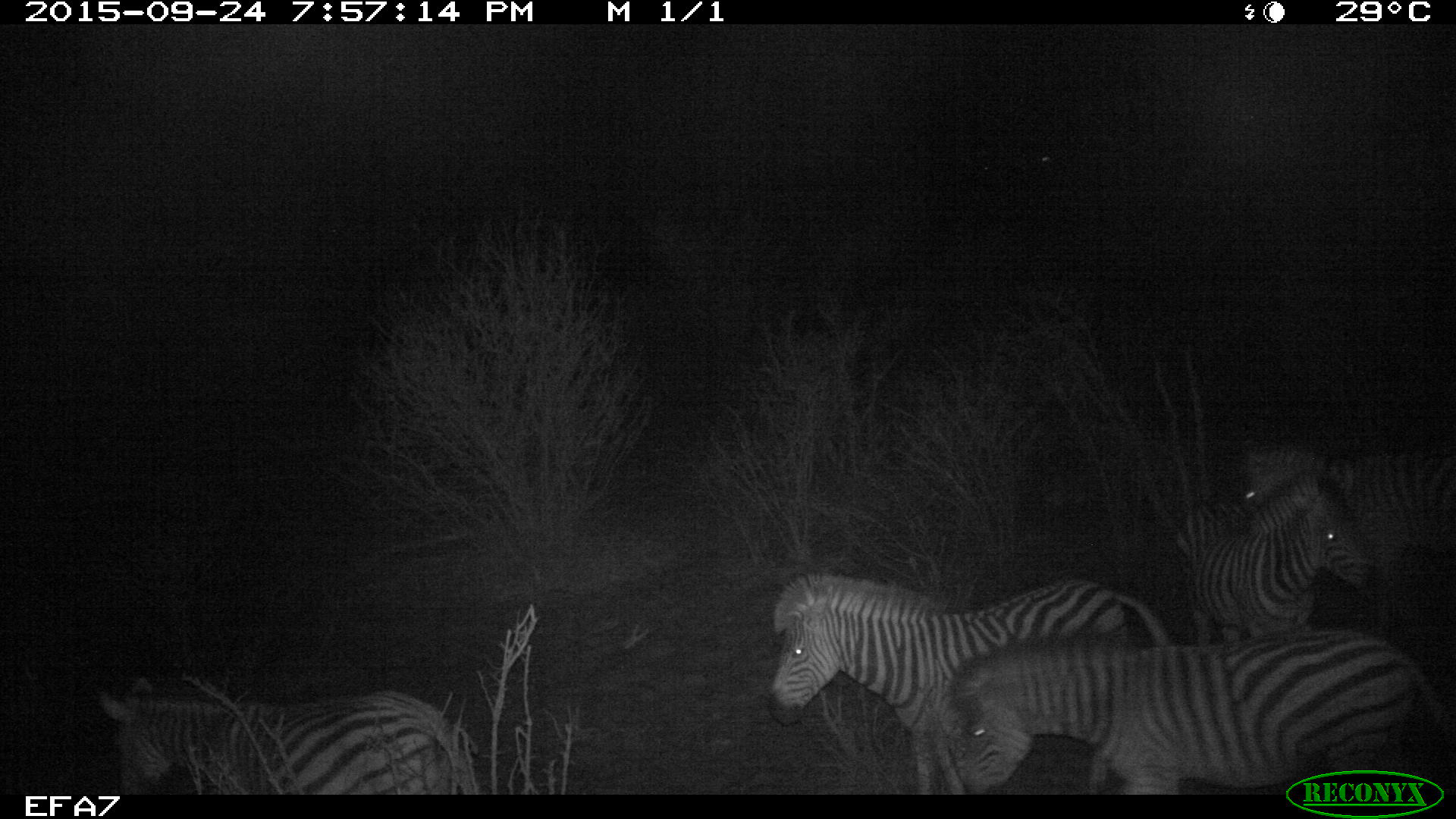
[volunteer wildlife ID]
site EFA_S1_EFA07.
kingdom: Animalia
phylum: Chordata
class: Mammalia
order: Perissodactyla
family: Equidae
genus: Equus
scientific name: Equus quagga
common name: plains zebra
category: zebraplains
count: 5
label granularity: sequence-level